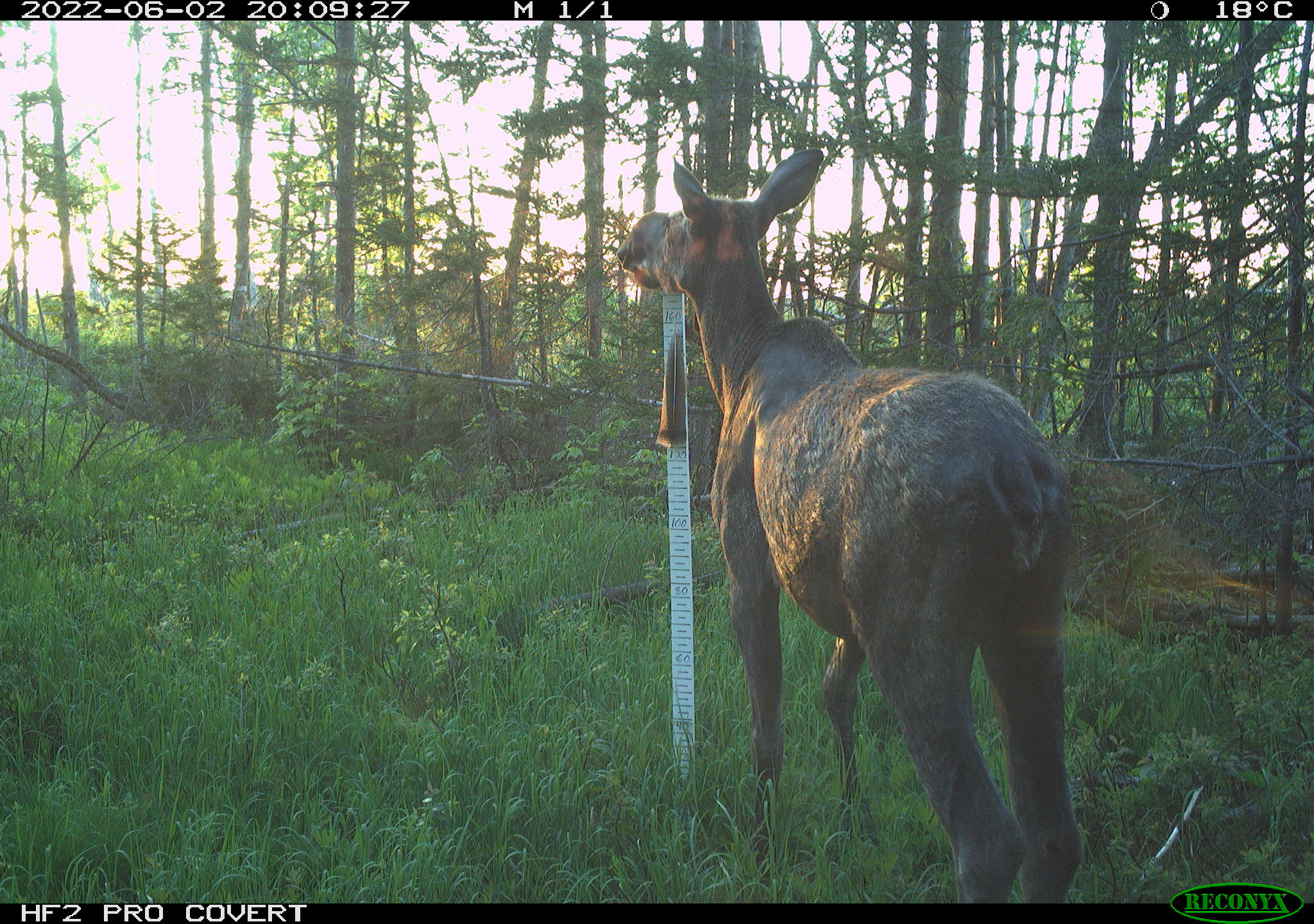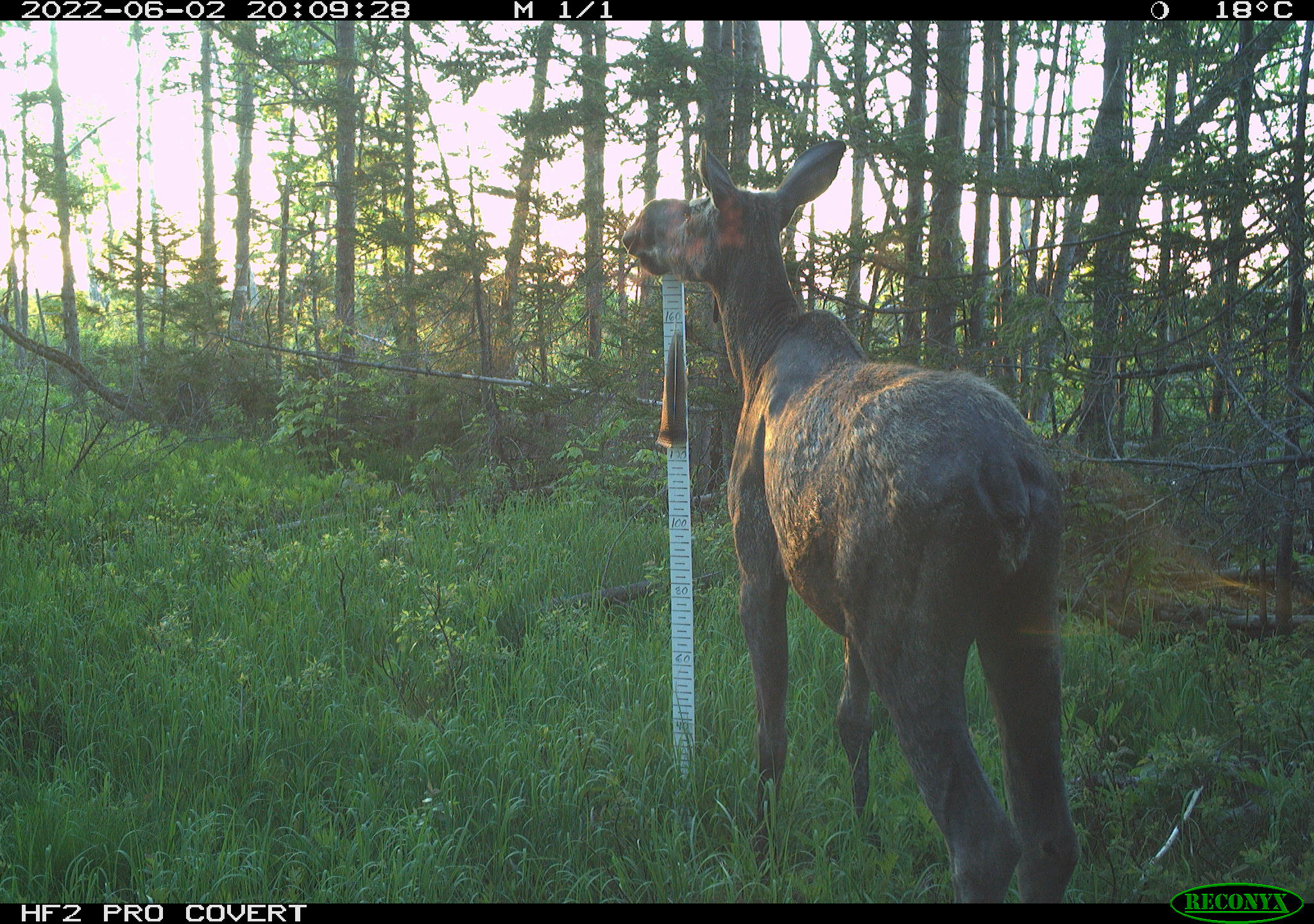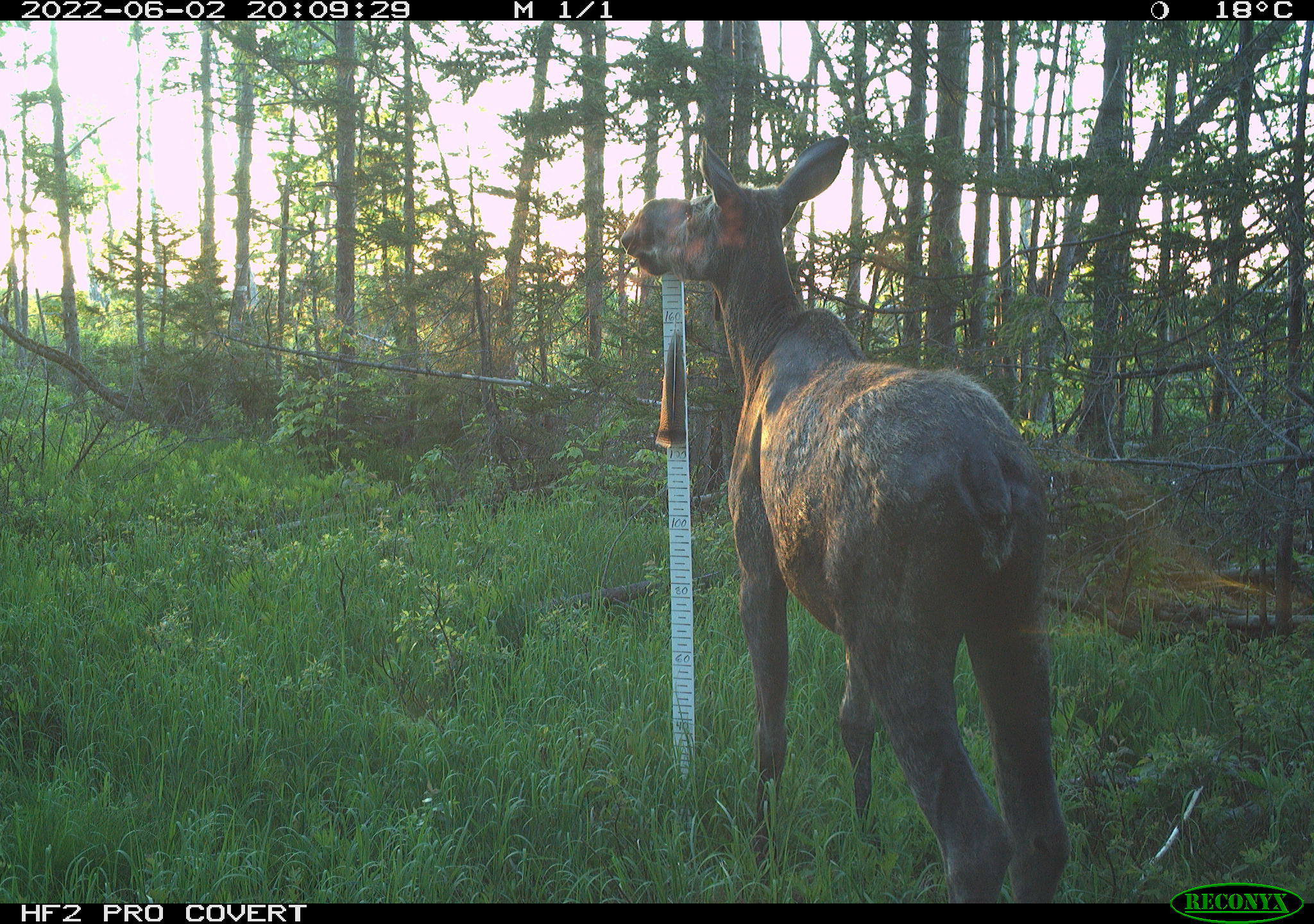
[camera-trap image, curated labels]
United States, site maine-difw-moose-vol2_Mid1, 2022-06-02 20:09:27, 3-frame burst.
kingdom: Animalia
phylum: Chordata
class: Mammalia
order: Artiodactyla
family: Cervidae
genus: Alces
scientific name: Alces alces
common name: moose